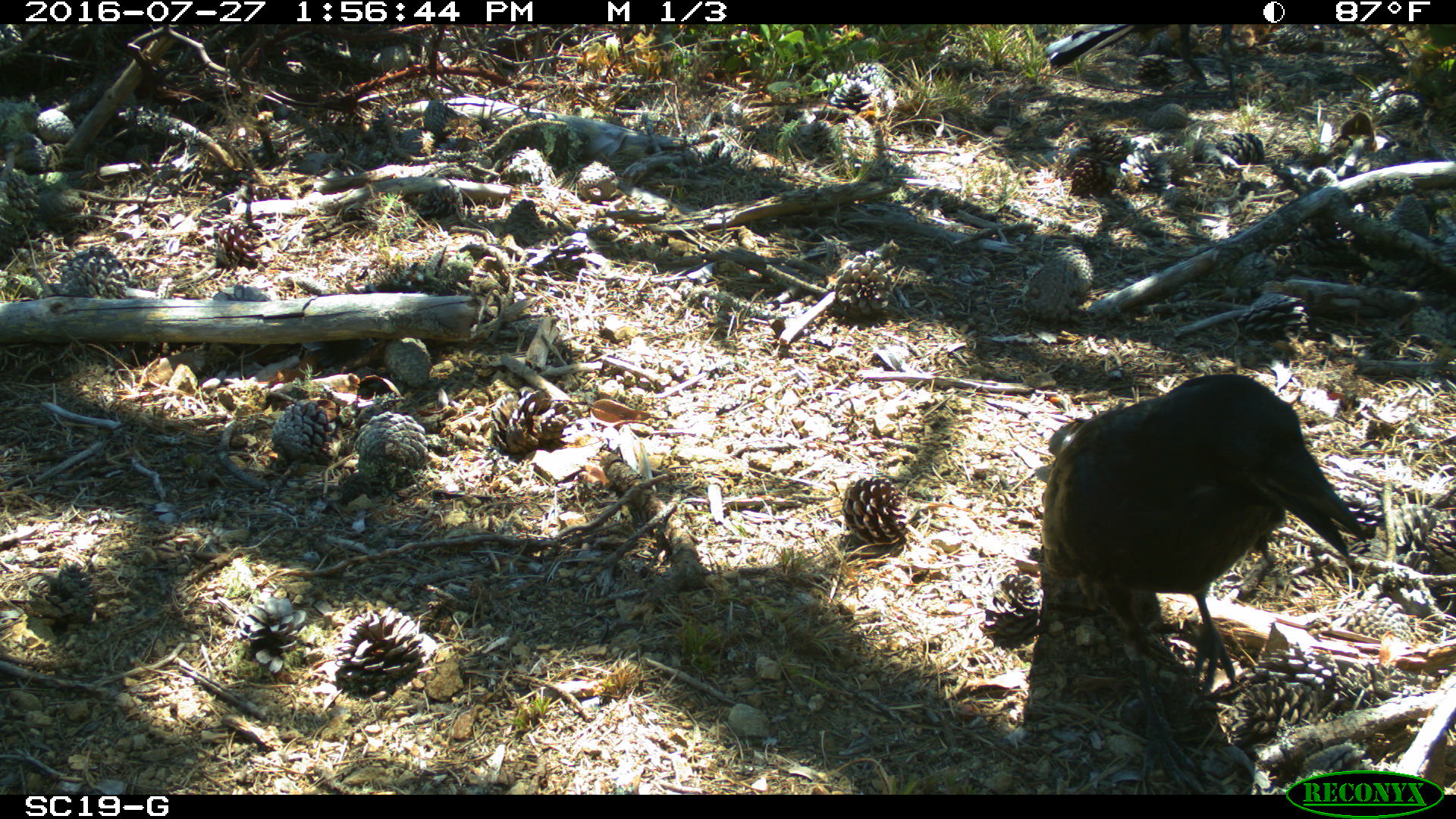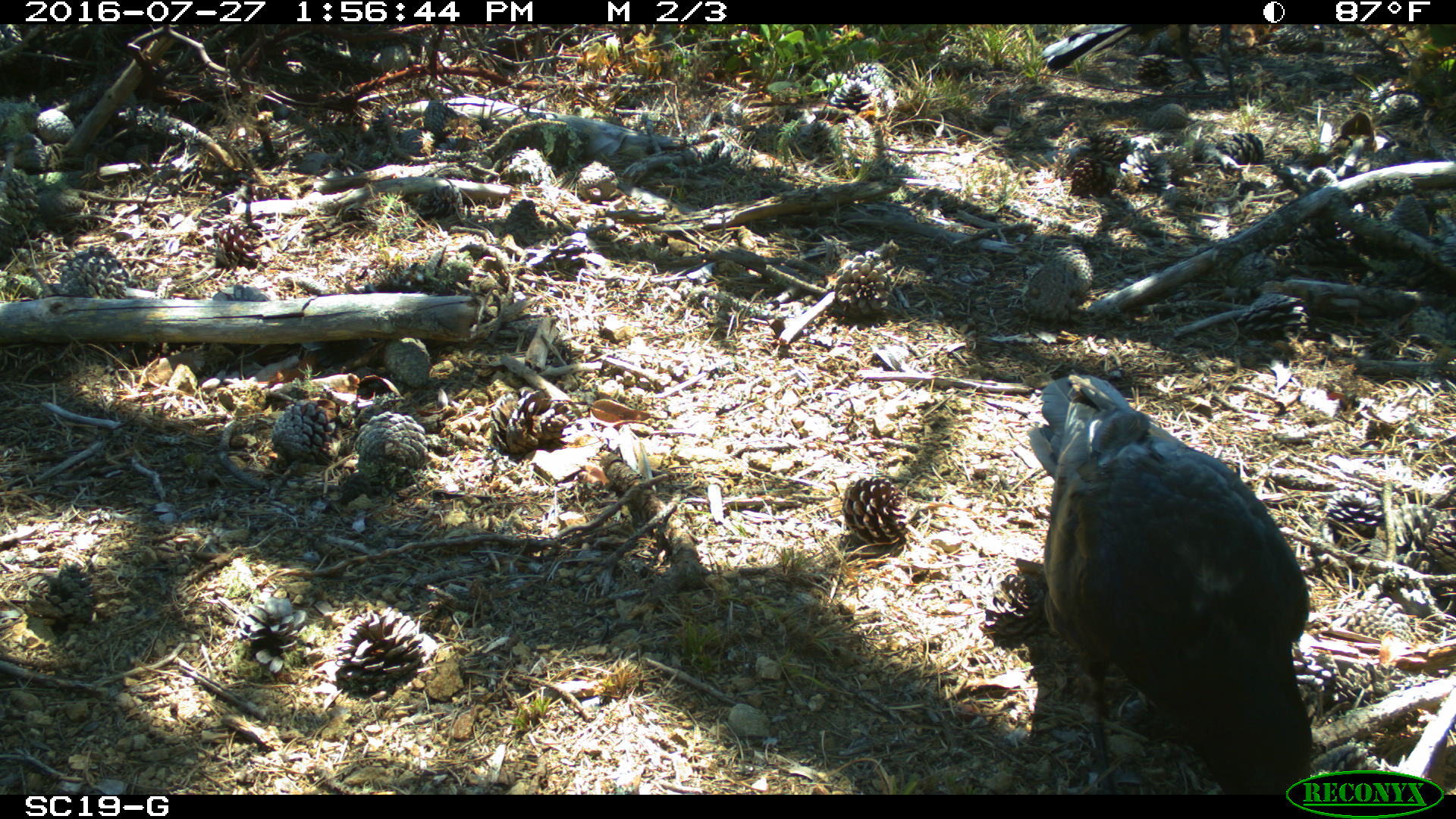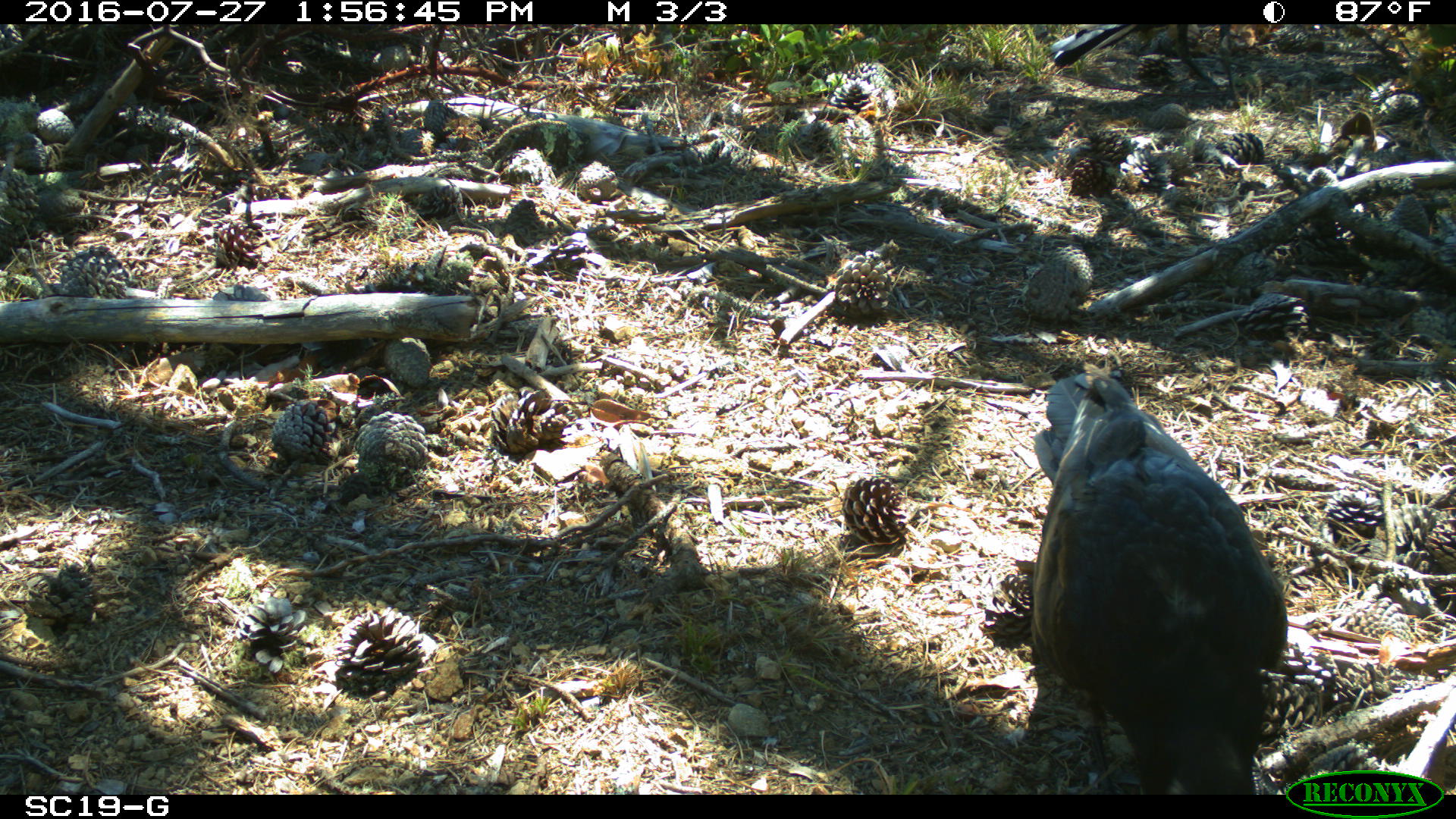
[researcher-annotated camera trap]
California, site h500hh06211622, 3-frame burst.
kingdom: Animalia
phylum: Chordata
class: Aves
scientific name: Aves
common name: bird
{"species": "bird (Aves)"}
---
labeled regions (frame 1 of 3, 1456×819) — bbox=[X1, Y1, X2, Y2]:
bird: bbox=[1036, 374, 1365, 794]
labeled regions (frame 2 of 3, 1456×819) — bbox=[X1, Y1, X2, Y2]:
bird: bbox=[1028, 373, 1310, 792]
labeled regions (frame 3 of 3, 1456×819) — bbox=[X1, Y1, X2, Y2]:
bird: bbox=[1030, 372, 1286, 795]